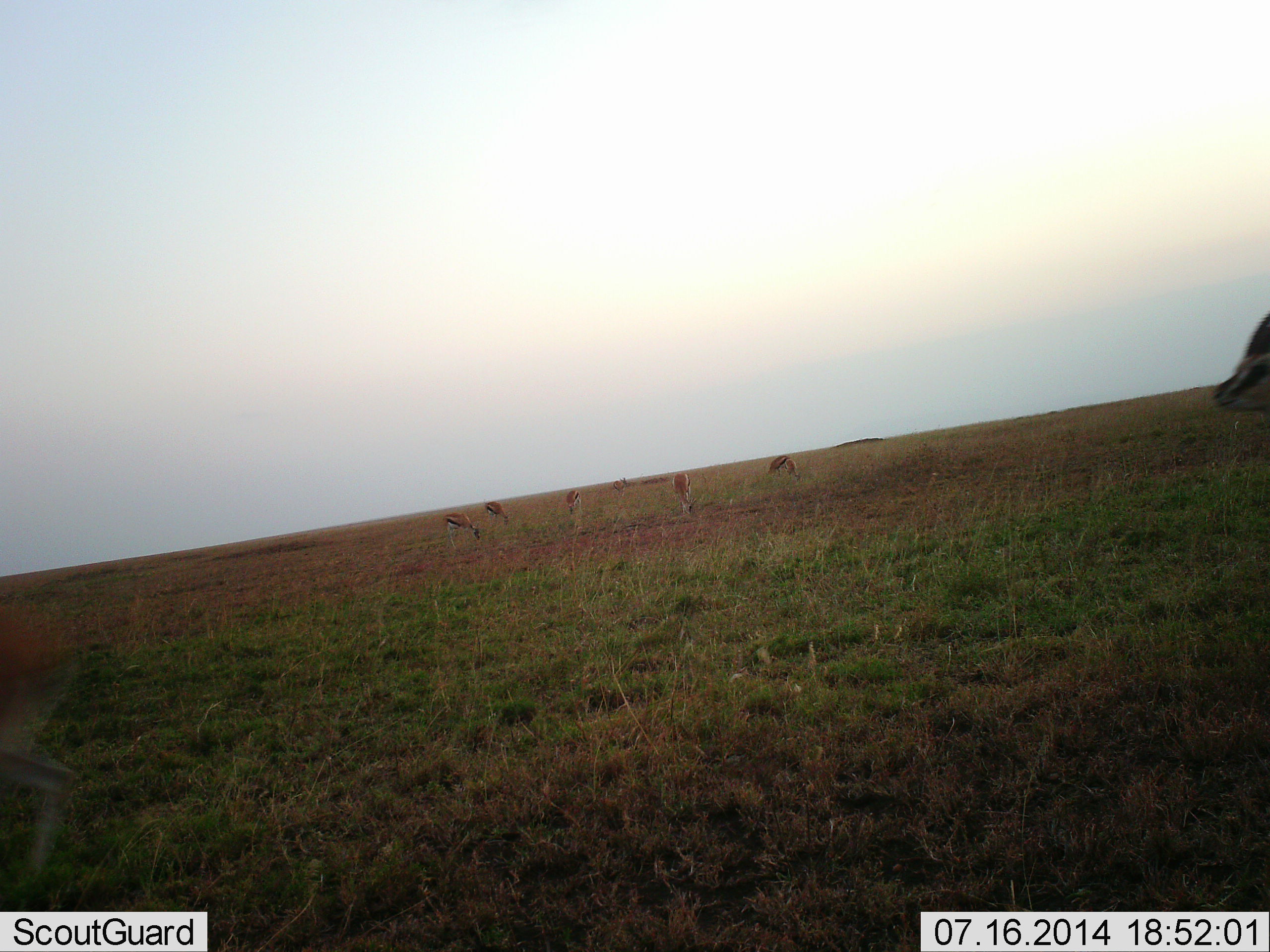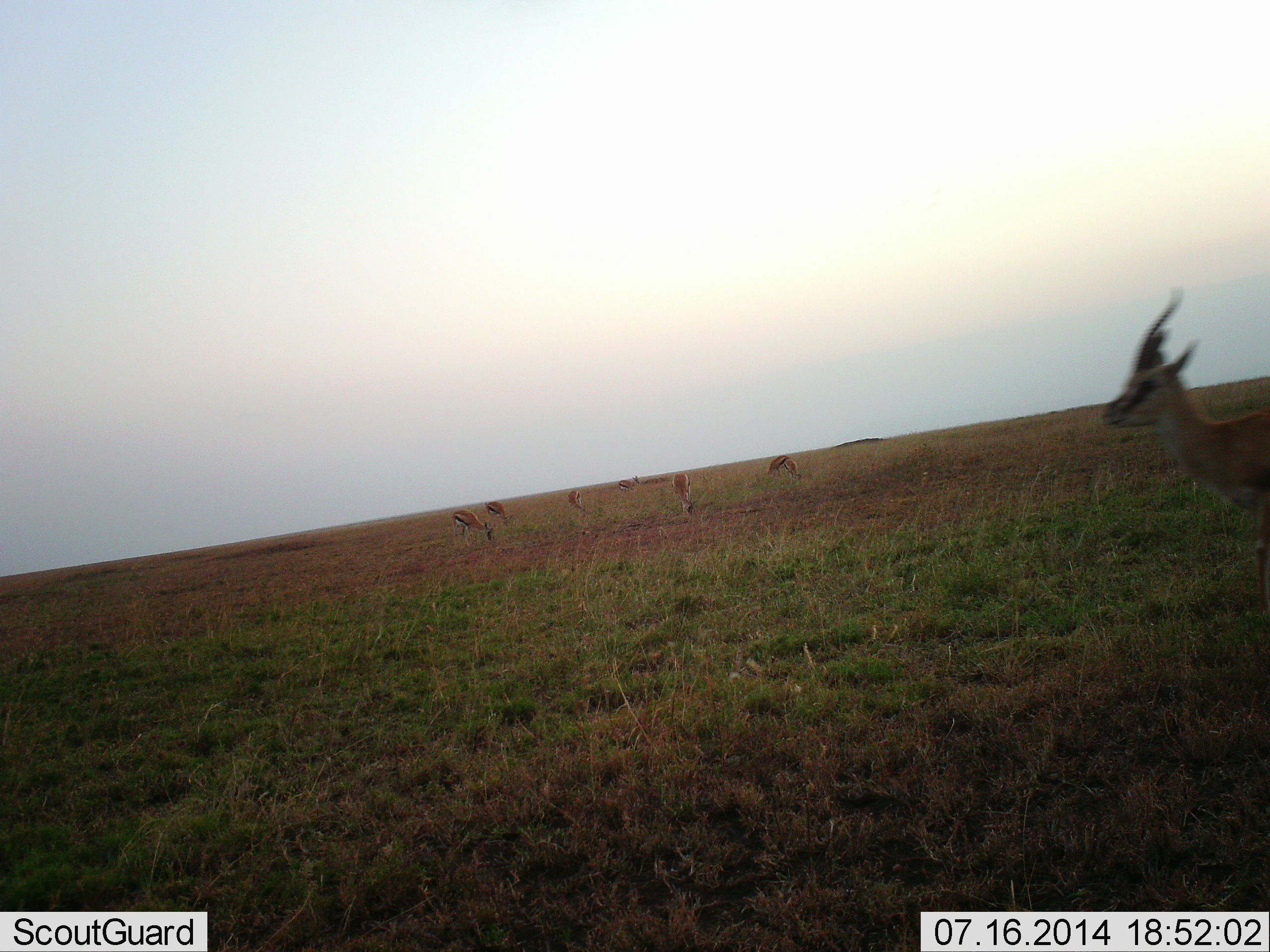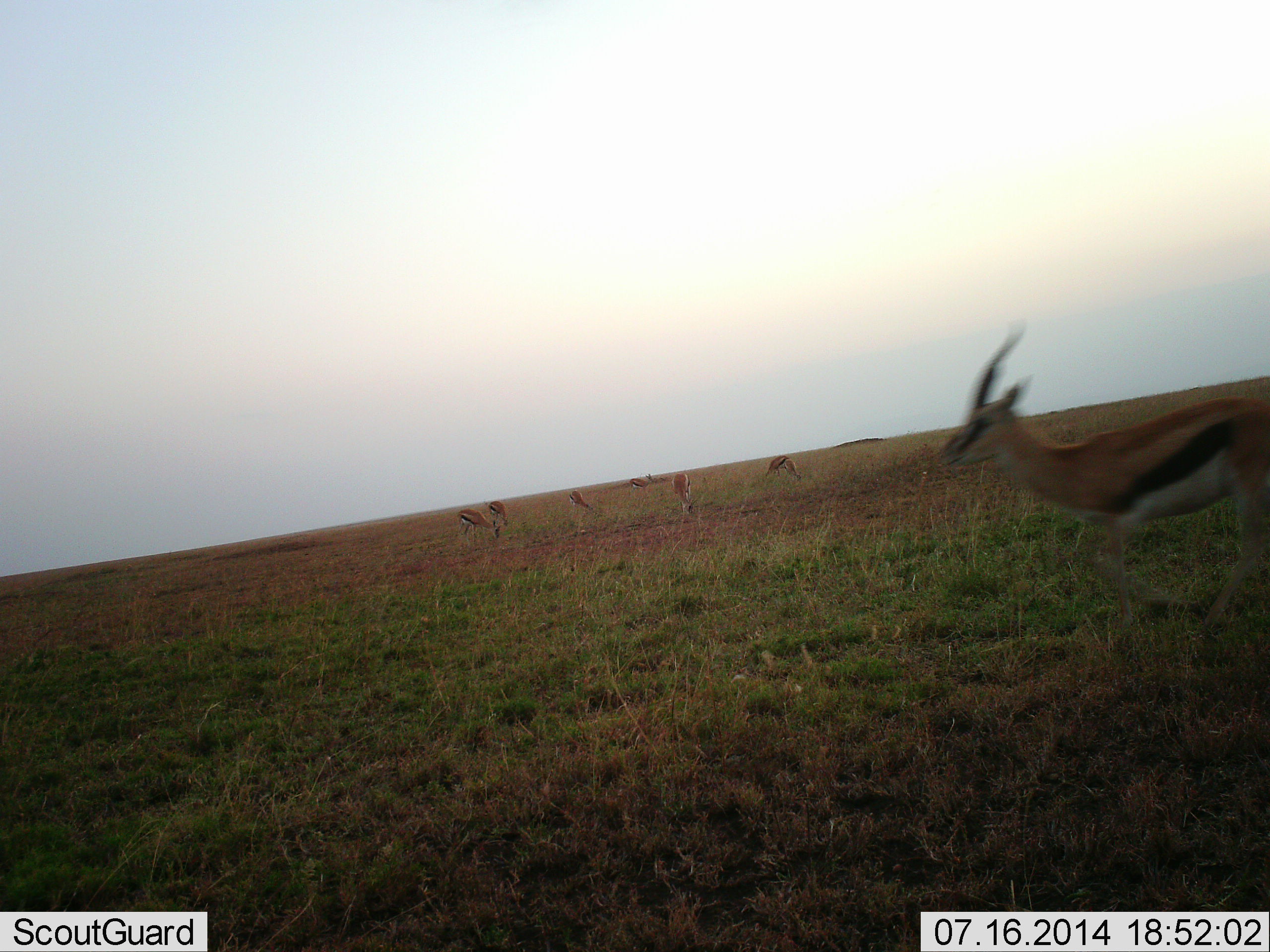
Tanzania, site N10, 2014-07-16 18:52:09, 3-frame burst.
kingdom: Animalia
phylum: Chordata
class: Mammalia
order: Artiodactyla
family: Bovidae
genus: Eudorcas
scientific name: Eudorcas thomsonii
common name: thomson's gazelle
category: gazellethomsons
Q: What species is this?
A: Gazellethomsons (thomson's gazelle) (Eudorcas thomsonii).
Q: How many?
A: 7.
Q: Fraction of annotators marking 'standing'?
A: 50%.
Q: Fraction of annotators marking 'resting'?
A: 0%.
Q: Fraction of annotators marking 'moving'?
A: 70%.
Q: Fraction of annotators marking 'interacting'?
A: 0%.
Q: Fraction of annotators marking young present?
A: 0%.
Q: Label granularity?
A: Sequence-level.